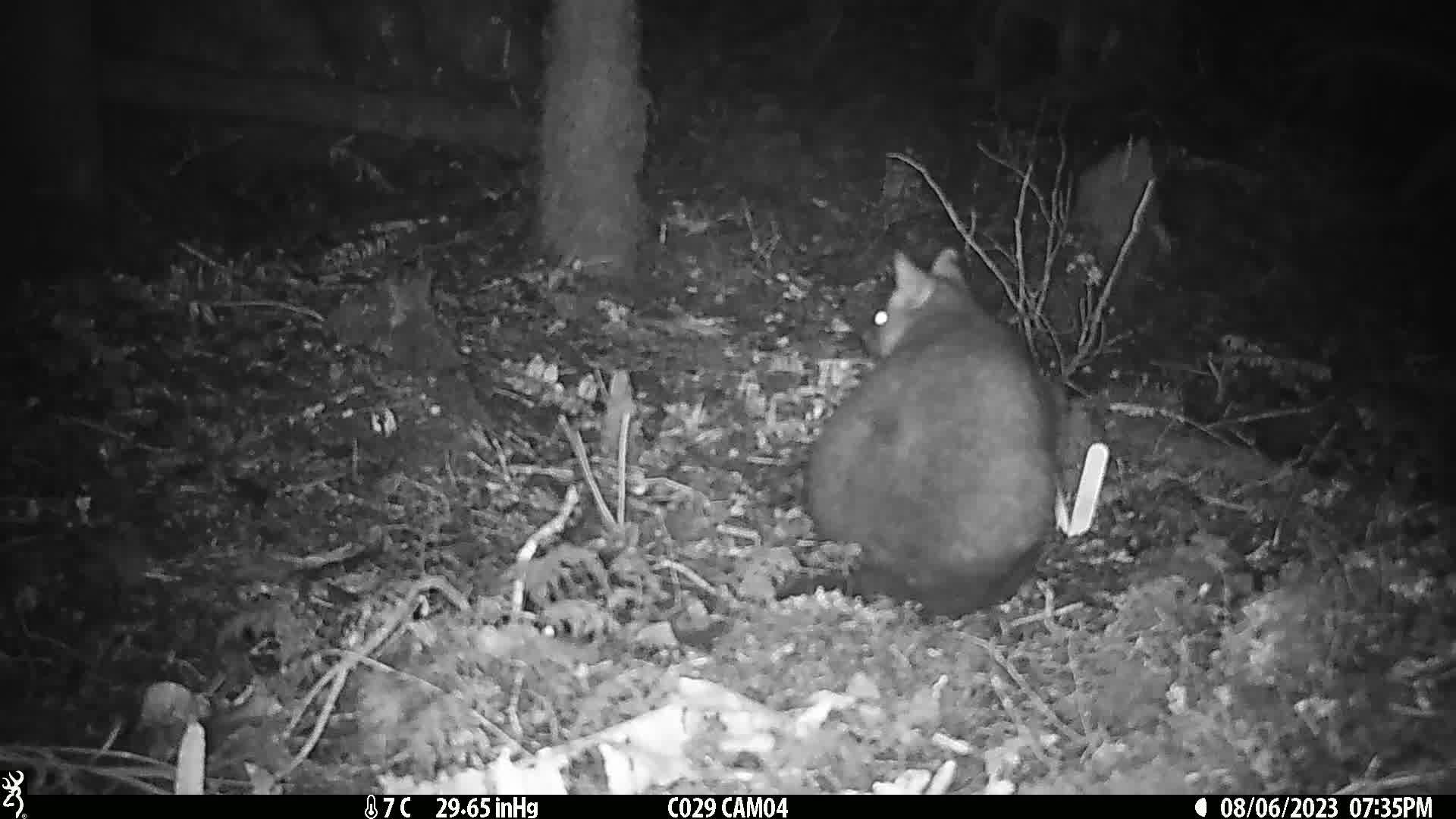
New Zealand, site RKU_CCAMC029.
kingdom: Animalia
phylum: Chordata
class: Mammalia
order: Diprotodontia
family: Phalangeridae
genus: Trichosurus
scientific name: Trichosurus vulpecula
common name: common brushtail possum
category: possum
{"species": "possum (common brushtail possum) (Trichosurus vulpecula)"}